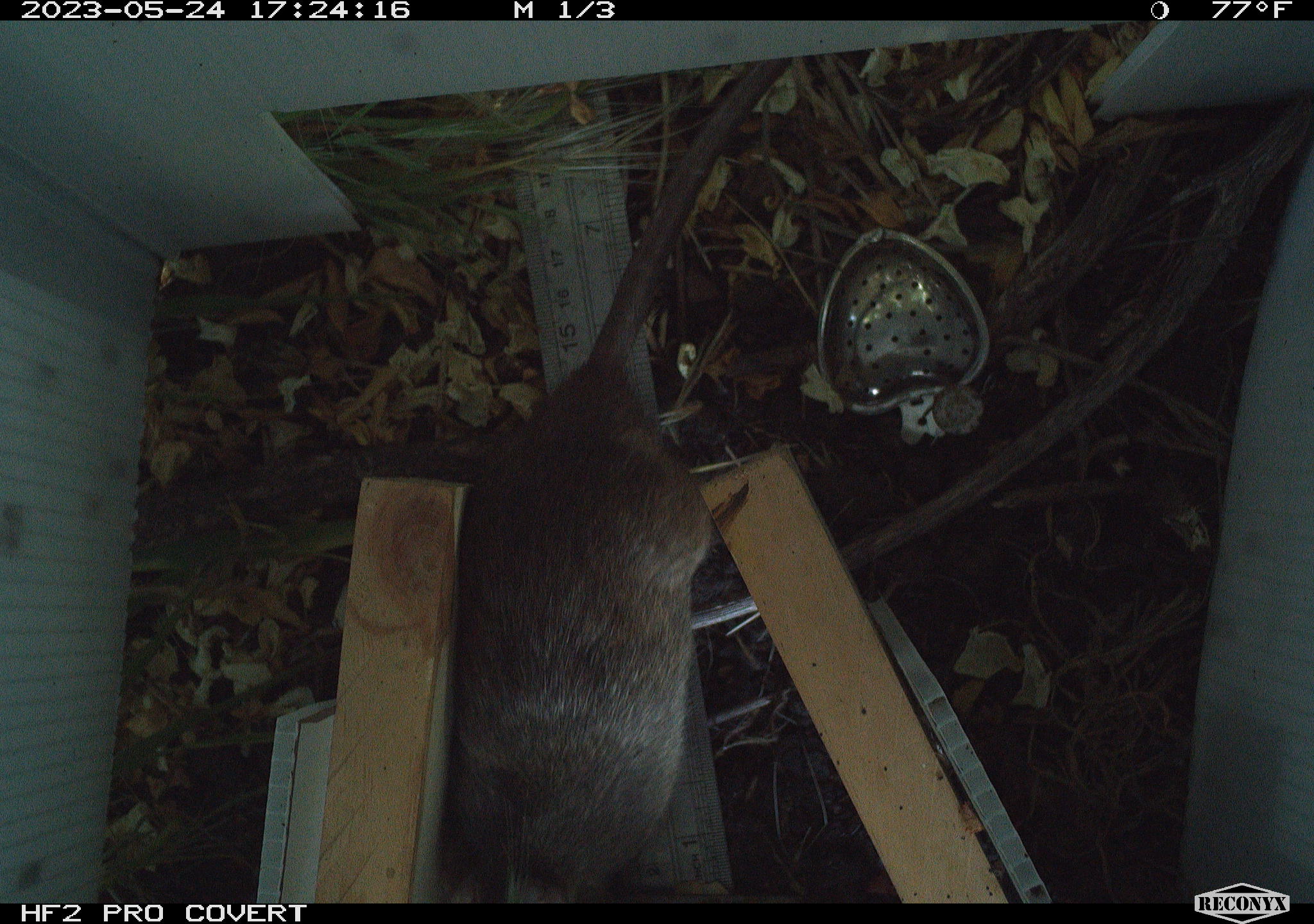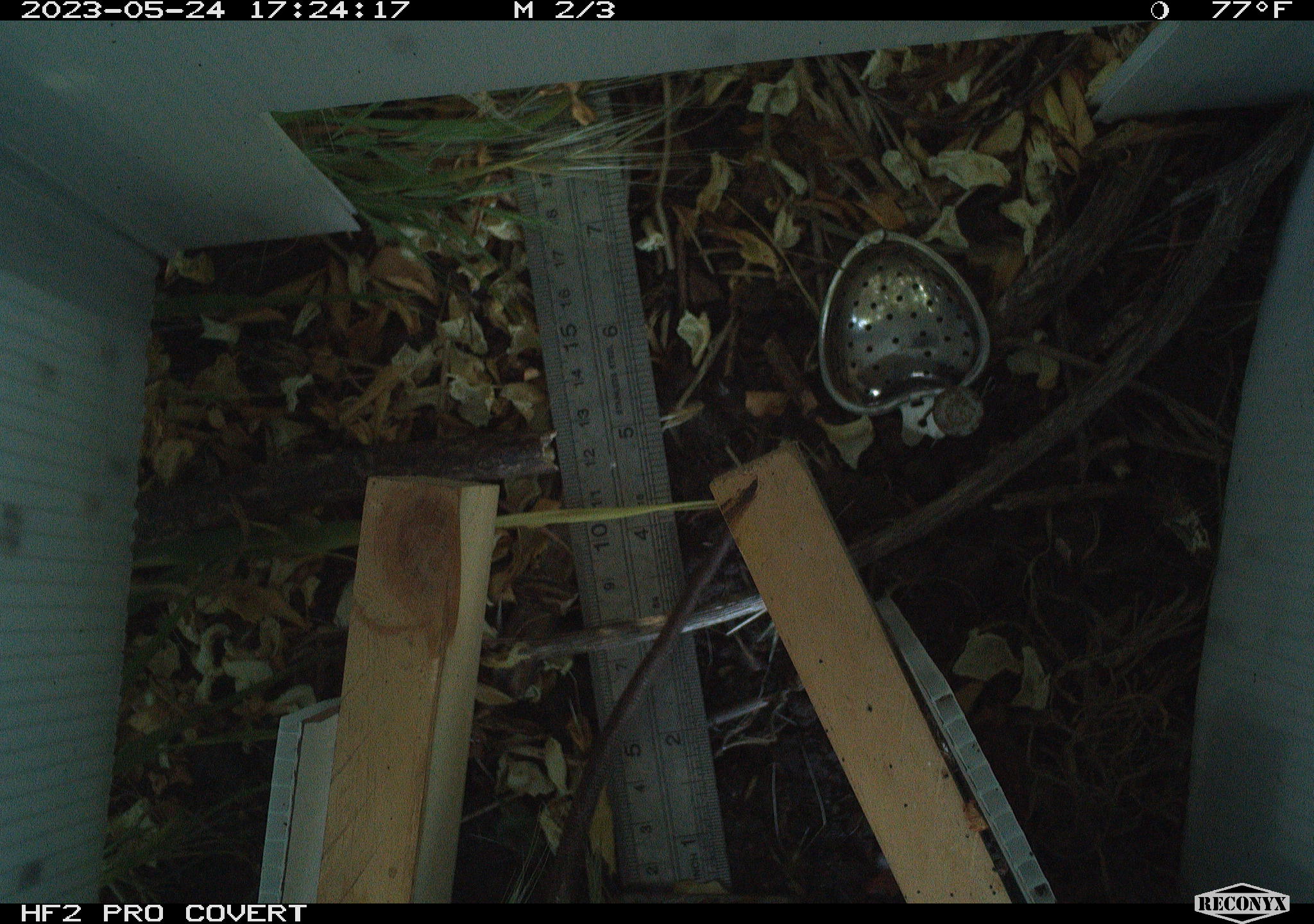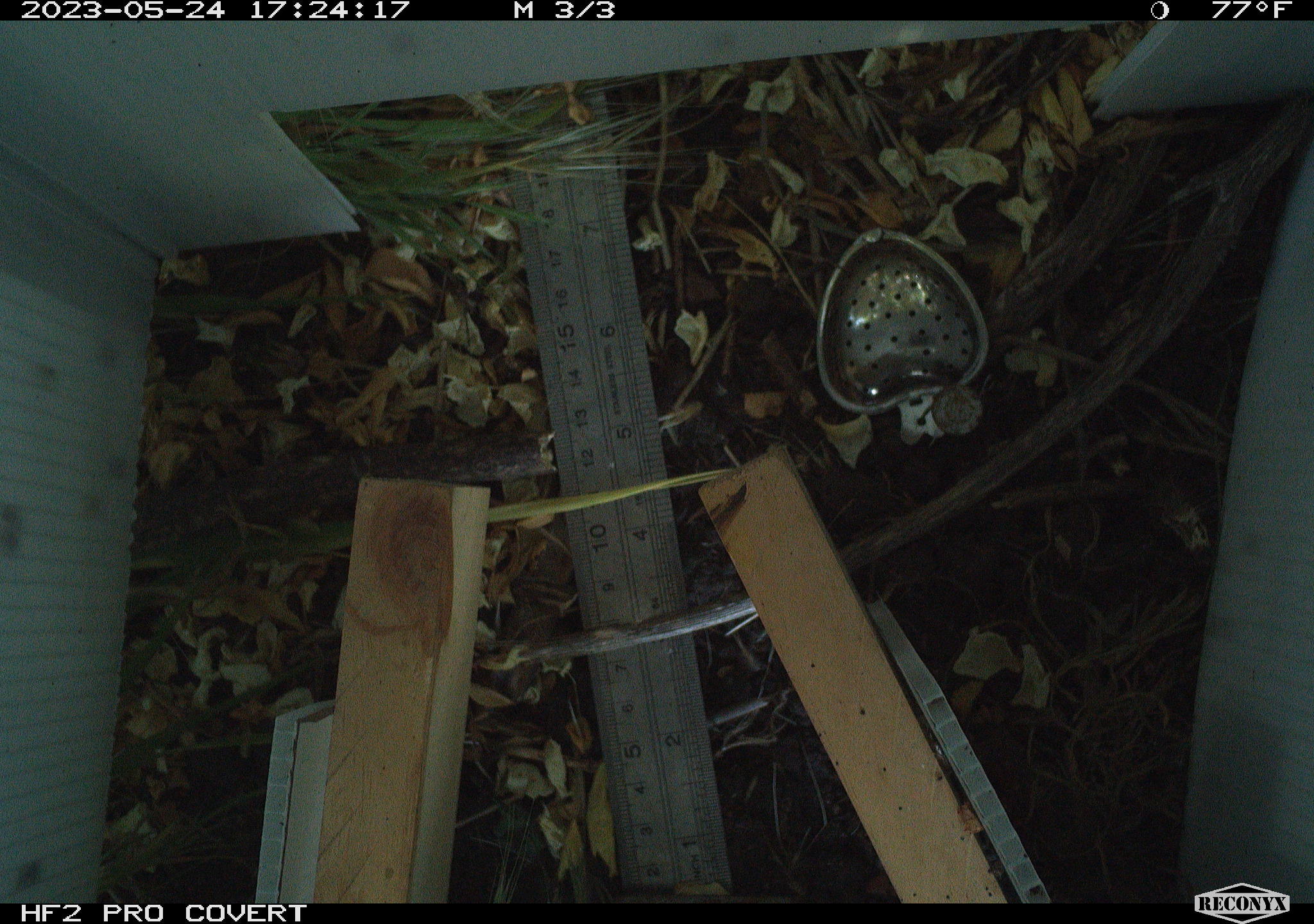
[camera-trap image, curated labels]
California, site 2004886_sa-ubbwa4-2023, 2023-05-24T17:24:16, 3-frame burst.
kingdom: Animalia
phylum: Chordata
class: Mammalia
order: Rodentia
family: Muridae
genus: Rattus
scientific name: Rattus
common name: rat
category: rattus species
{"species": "rattus species (rat) (Rattus)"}